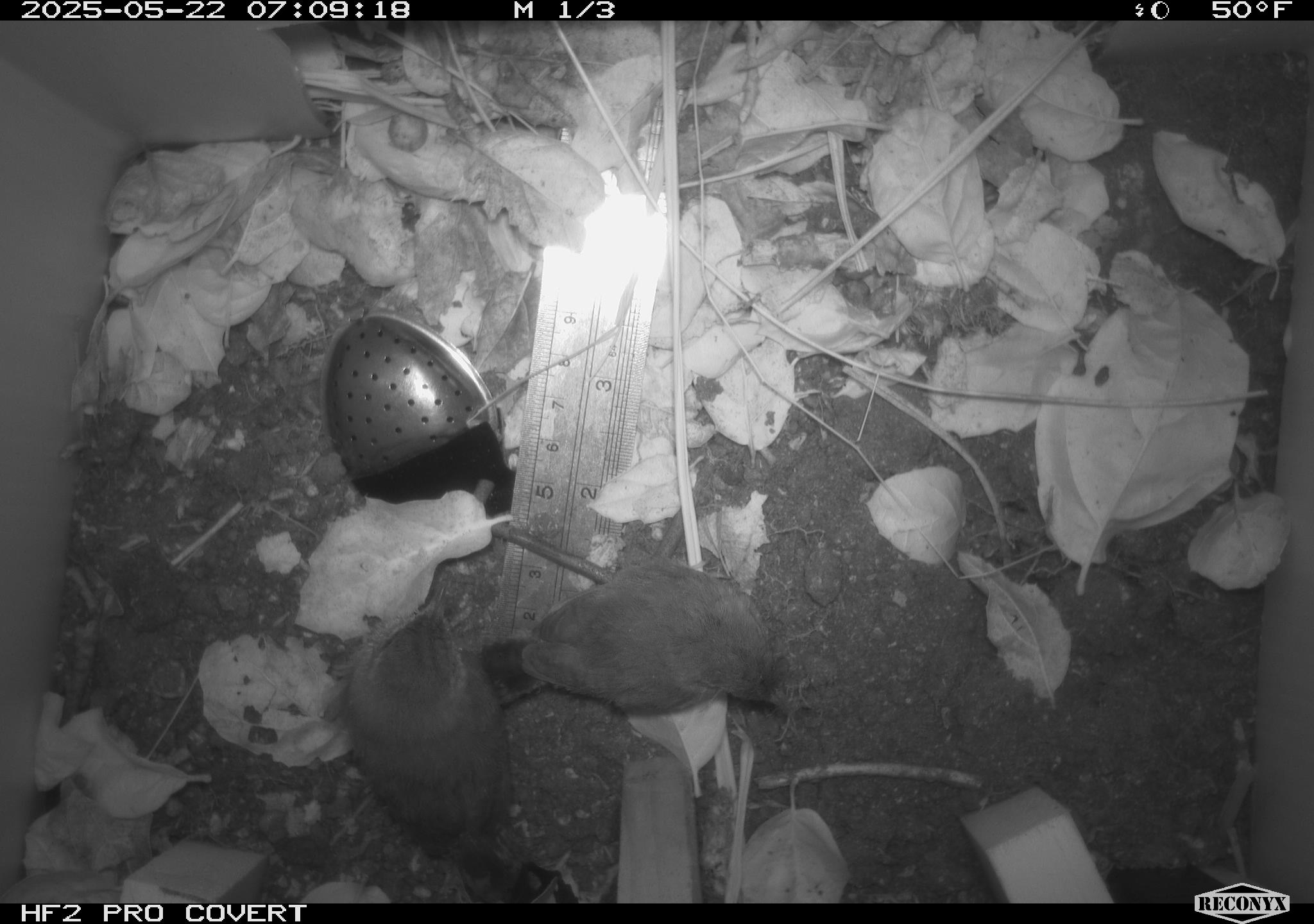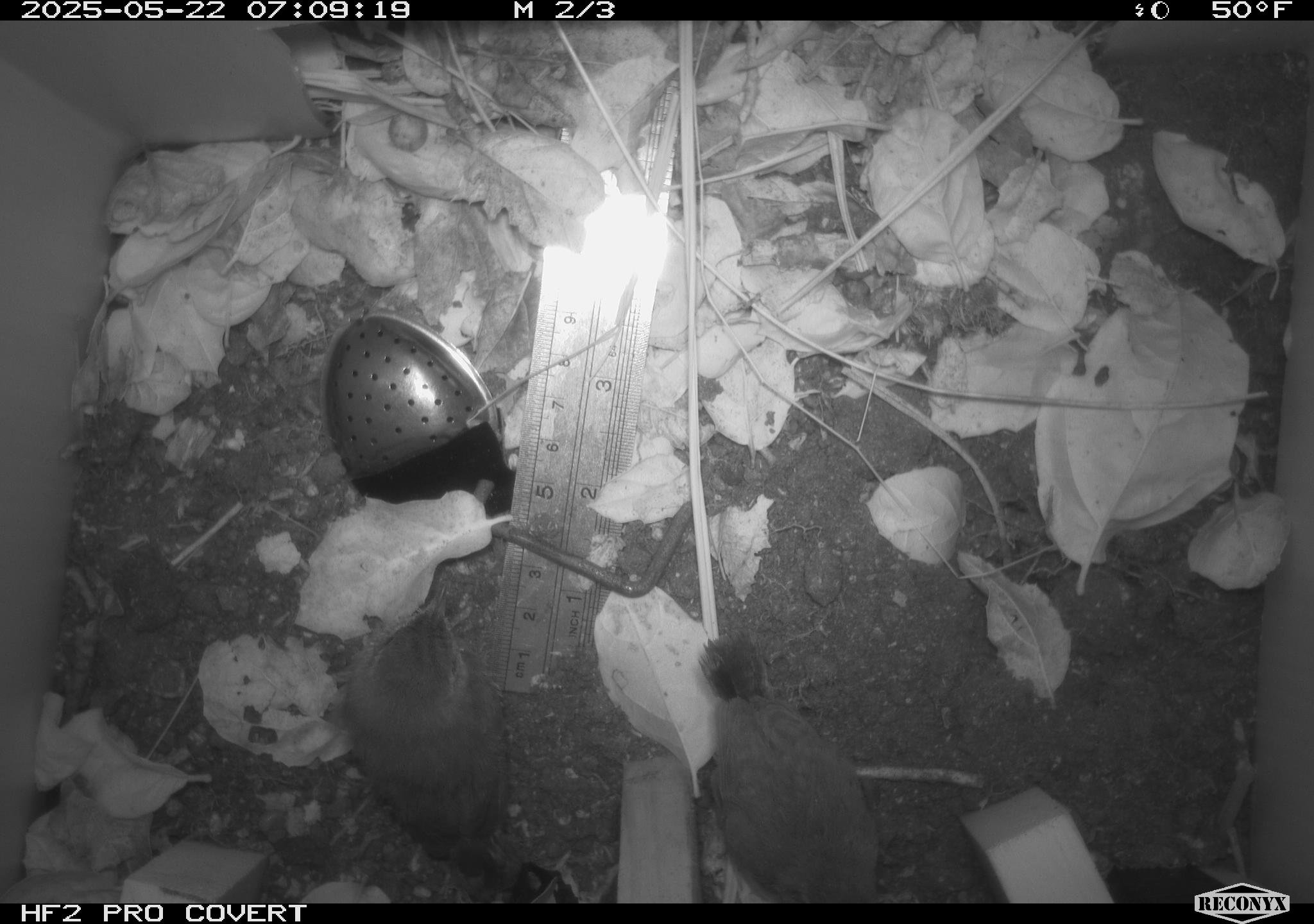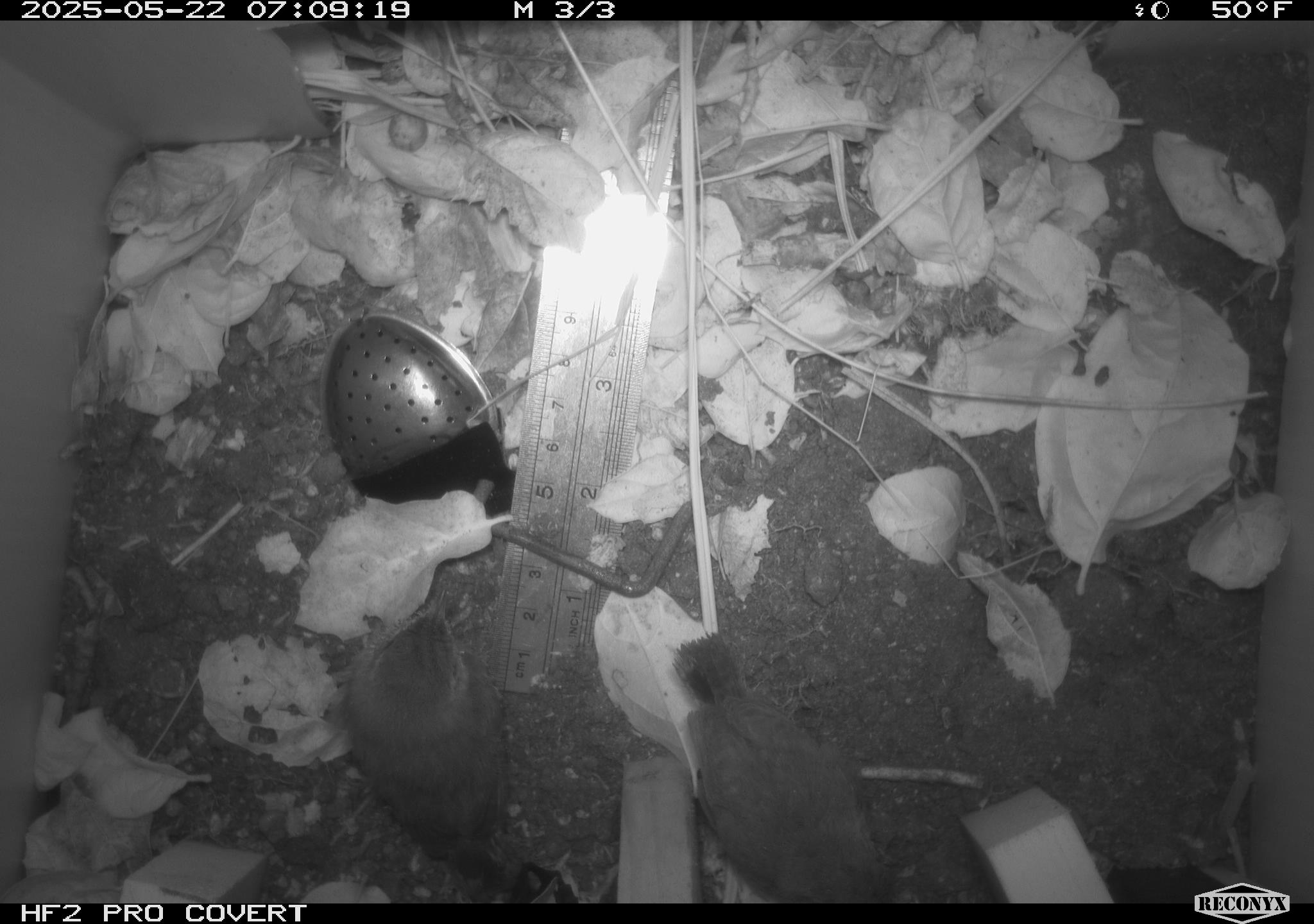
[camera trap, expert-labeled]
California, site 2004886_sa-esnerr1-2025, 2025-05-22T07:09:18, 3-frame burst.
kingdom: Animalia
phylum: Chordata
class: Aves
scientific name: Aves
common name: bird